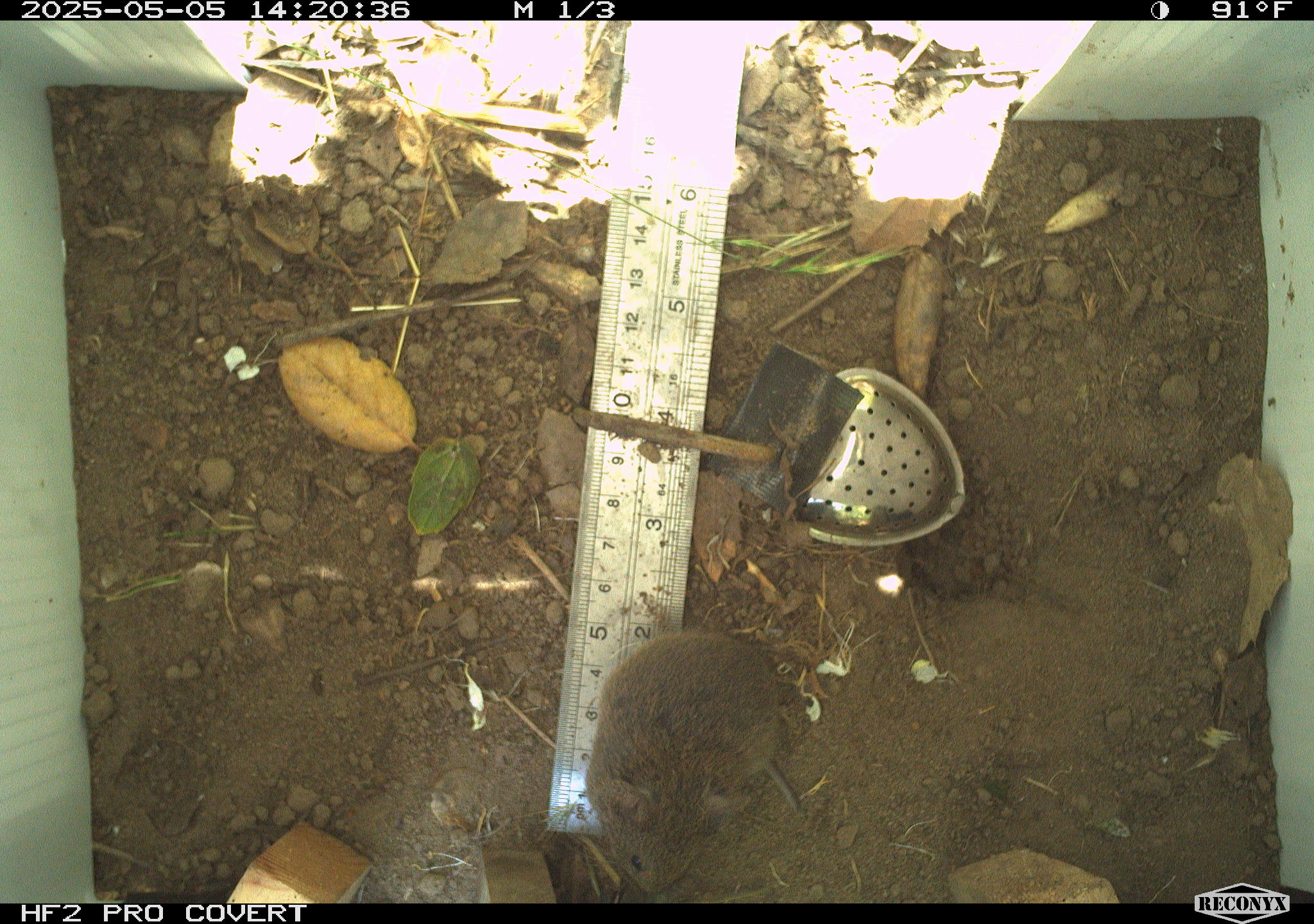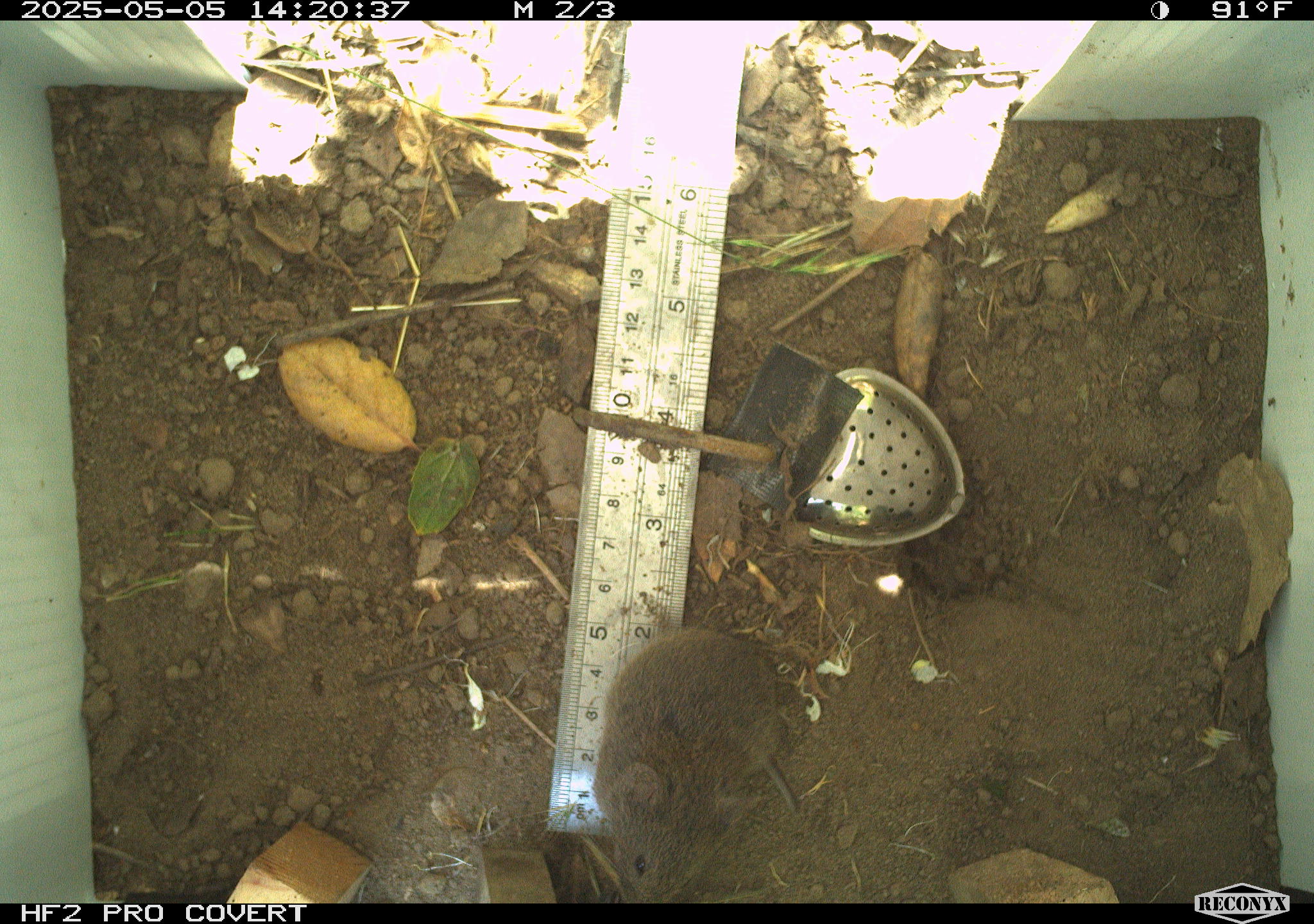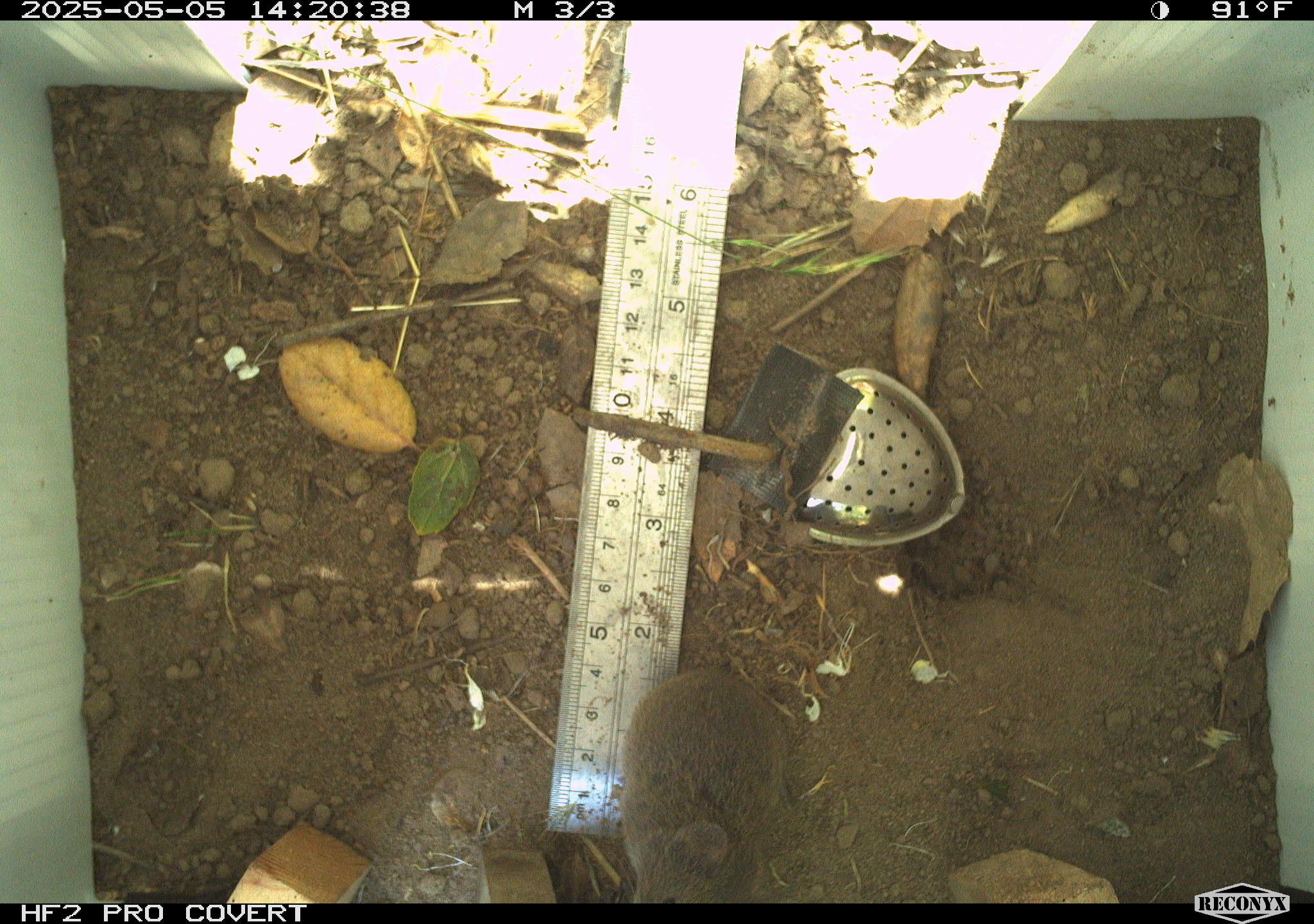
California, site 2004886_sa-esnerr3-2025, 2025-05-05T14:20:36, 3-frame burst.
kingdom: Animalia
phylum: Chordata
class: Mammalia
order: Rodentia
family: Cricetidae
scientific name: Arvicolinae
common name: voles, lemmings, and muskrats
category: arvicolinae subfamily